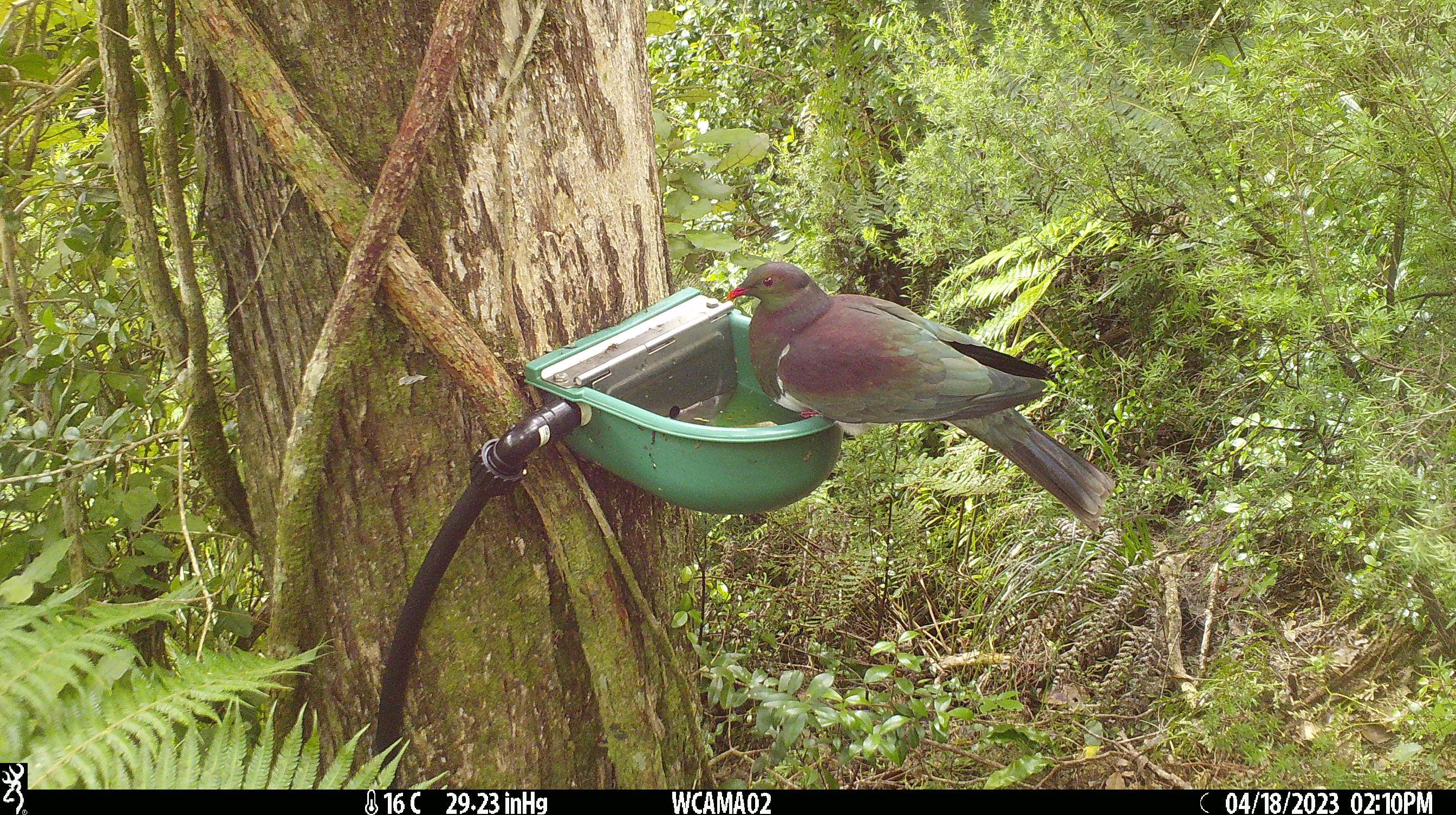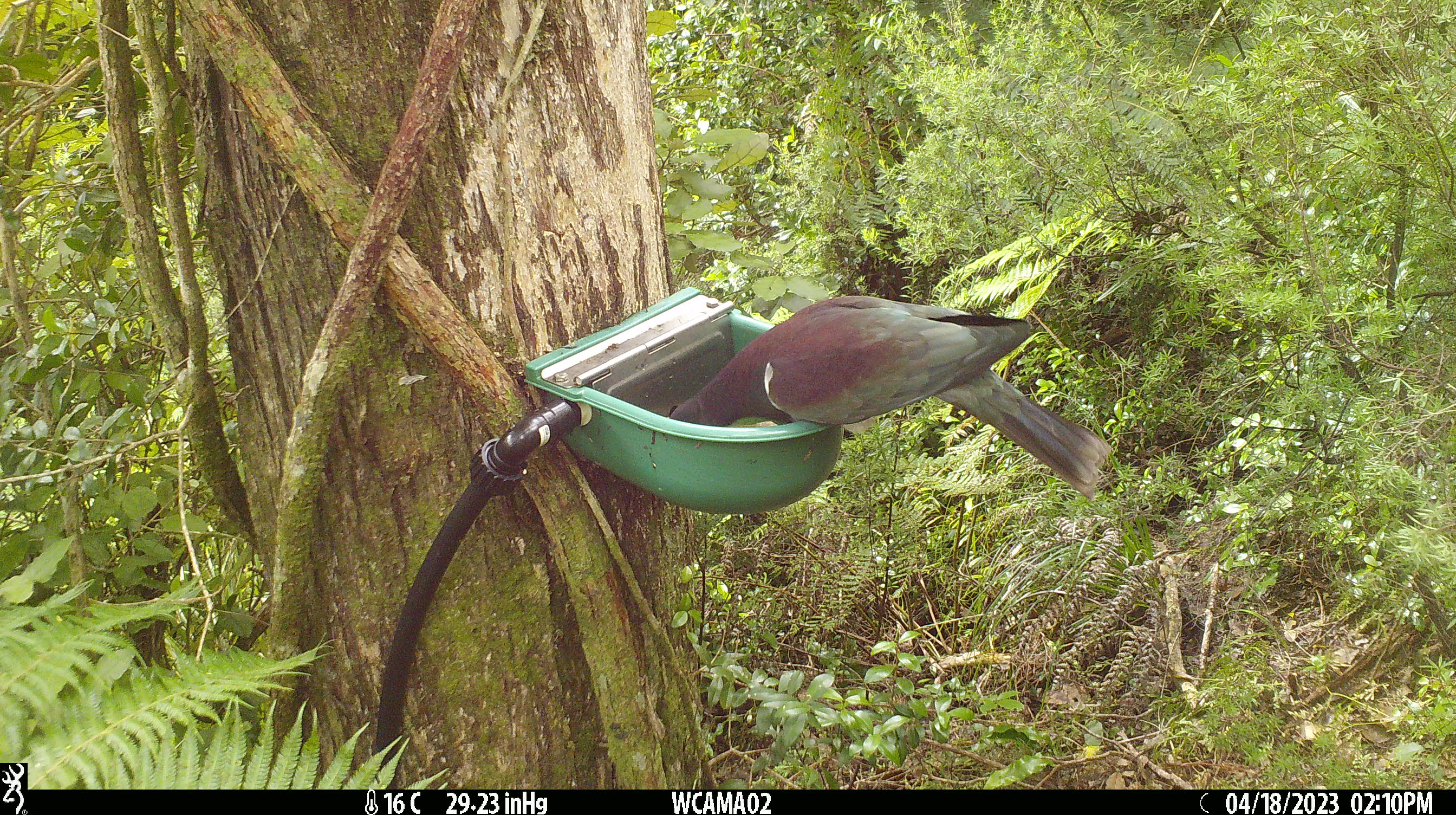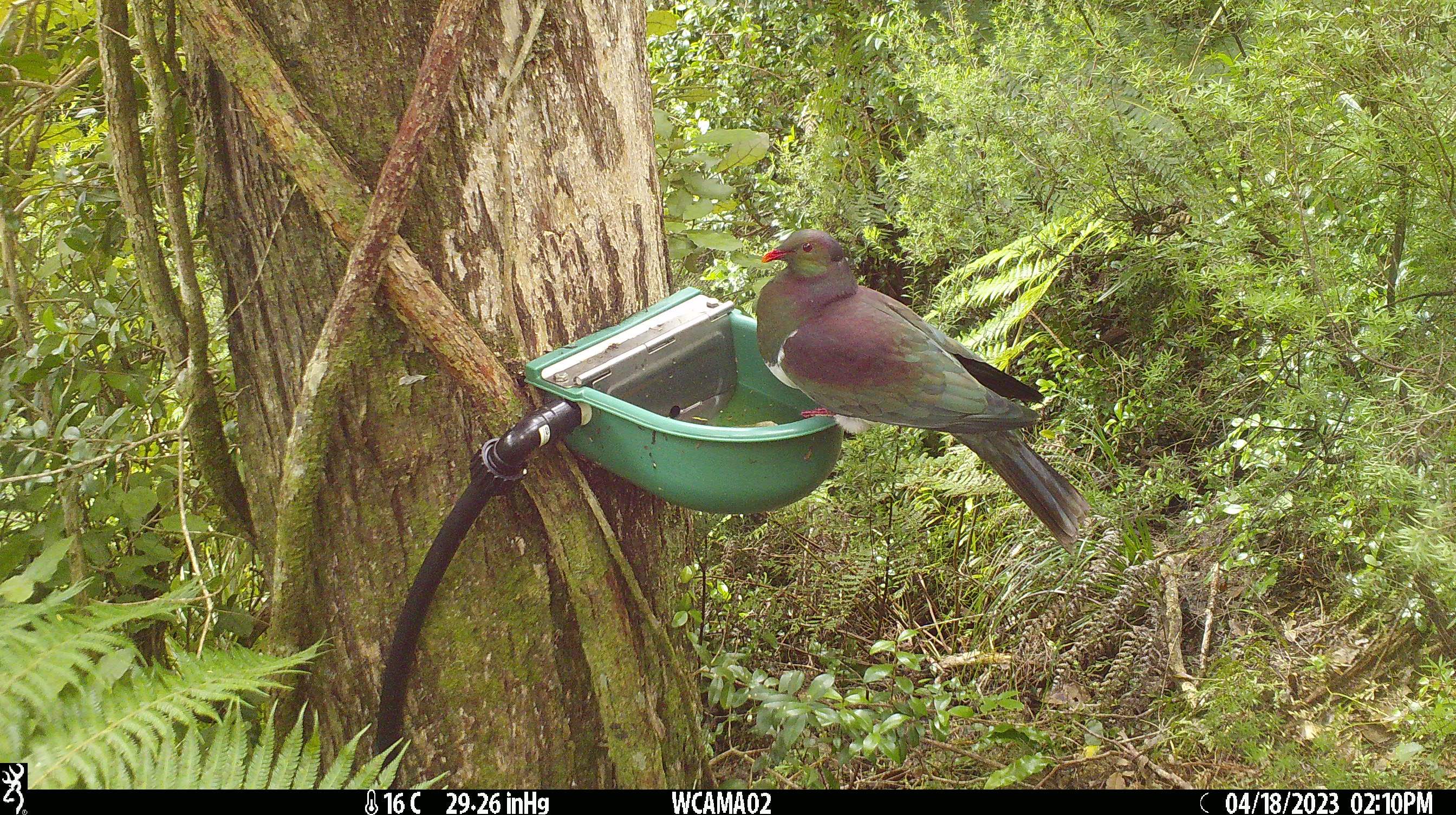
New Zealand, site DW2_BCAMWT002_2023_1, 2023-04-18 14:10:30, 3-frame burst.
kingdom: Animalia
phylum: Chordata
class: Aves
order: Columbiformes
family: Columbidae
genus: Hemiphaga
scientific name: Hemiphaga novaeseelandiae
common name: new zealand pigeon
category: kereru